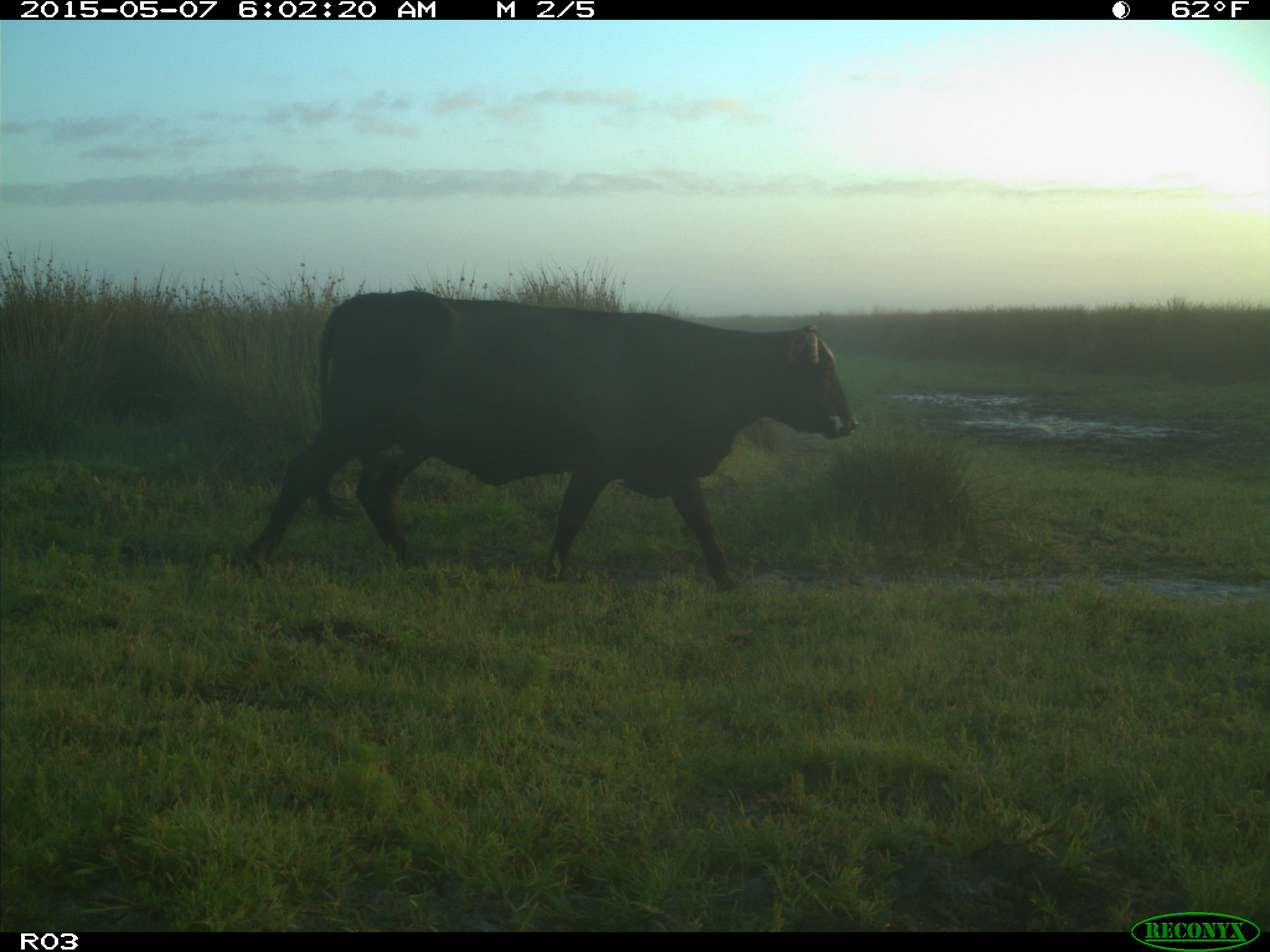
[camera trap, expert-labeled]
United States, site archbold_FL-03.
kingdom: Animalia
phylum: Chordata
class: Mammalia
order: Artiodactyla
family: Bovidae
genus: Bos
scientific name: Bos taurus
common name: domestic cow